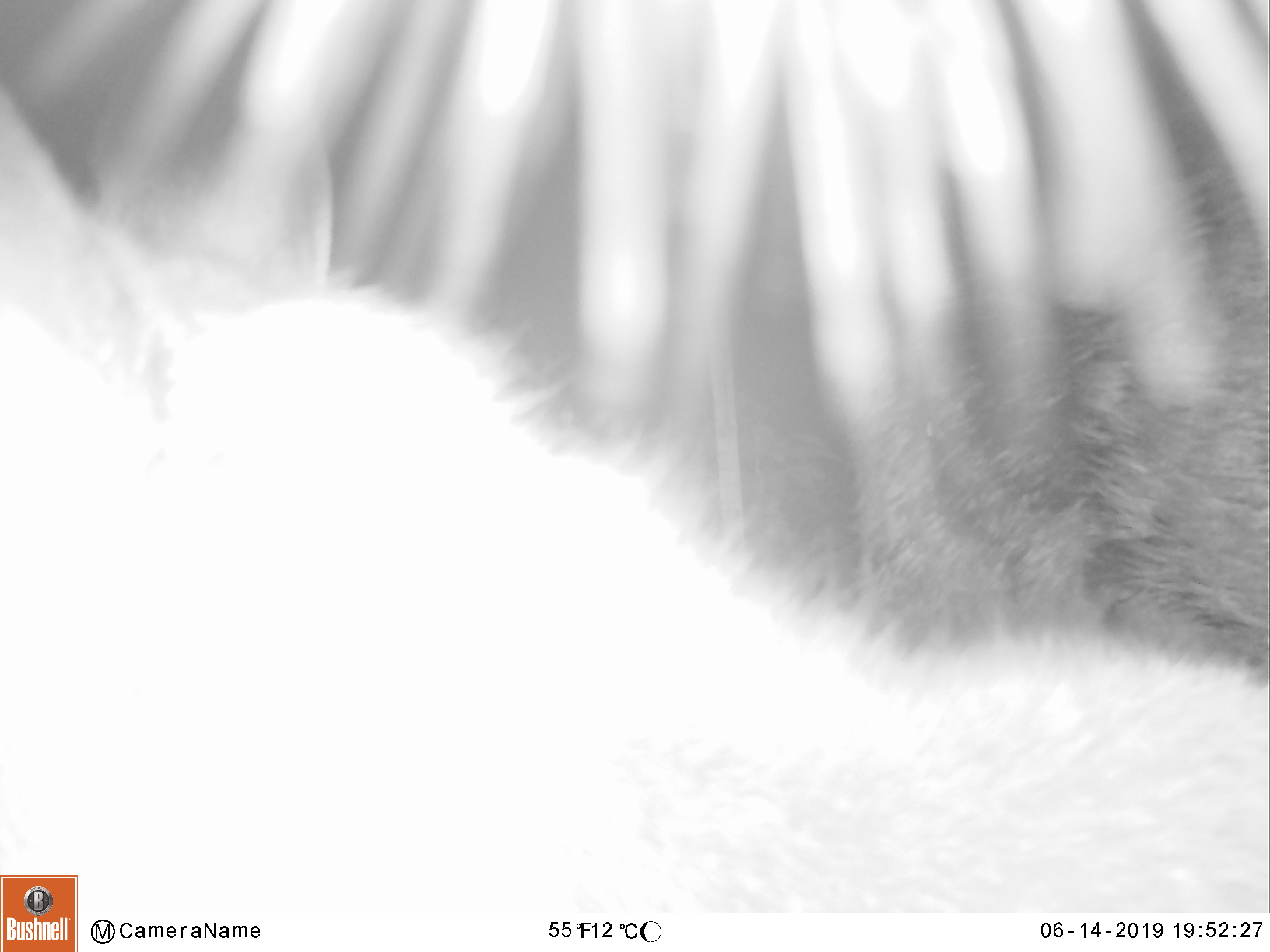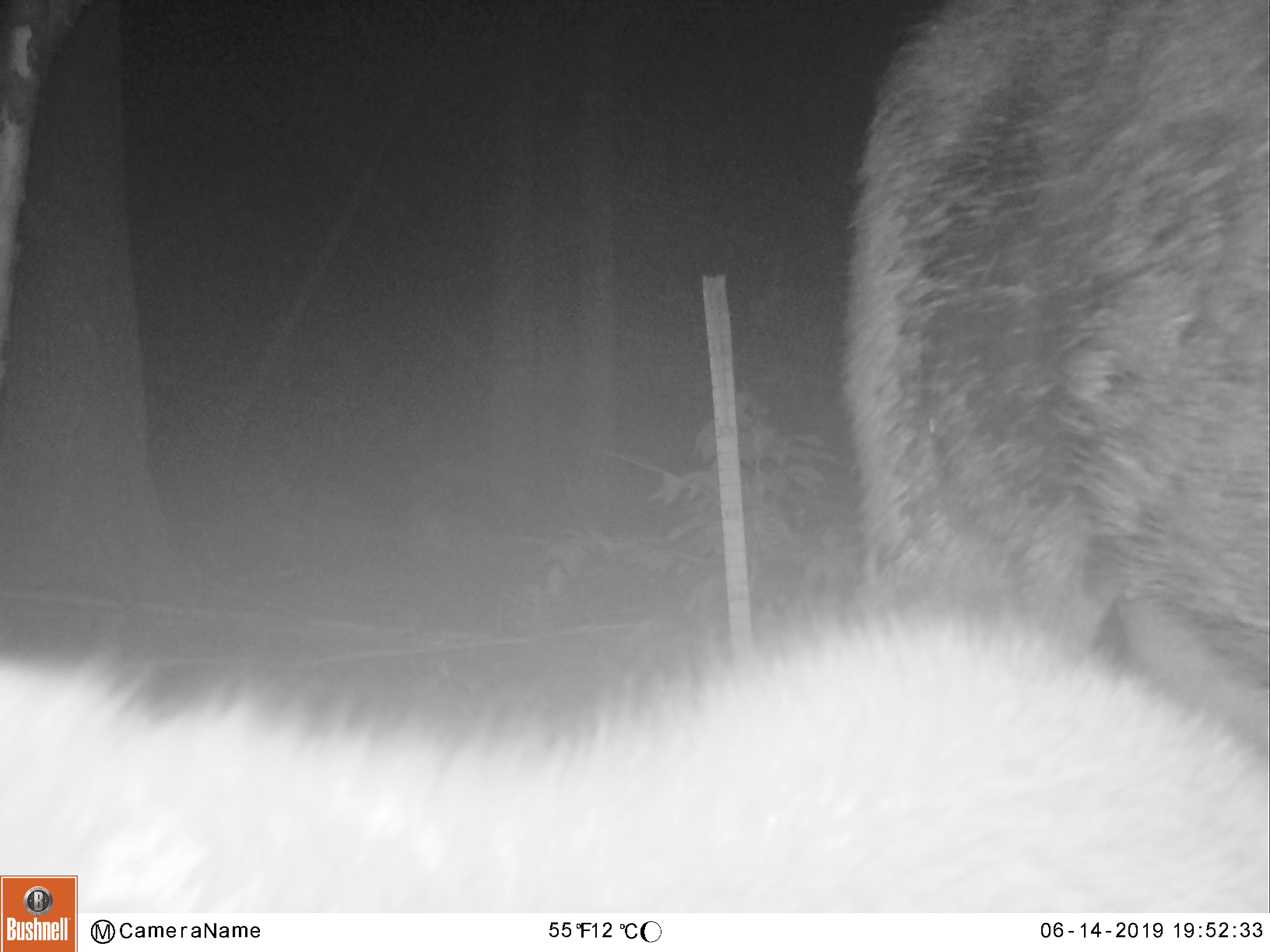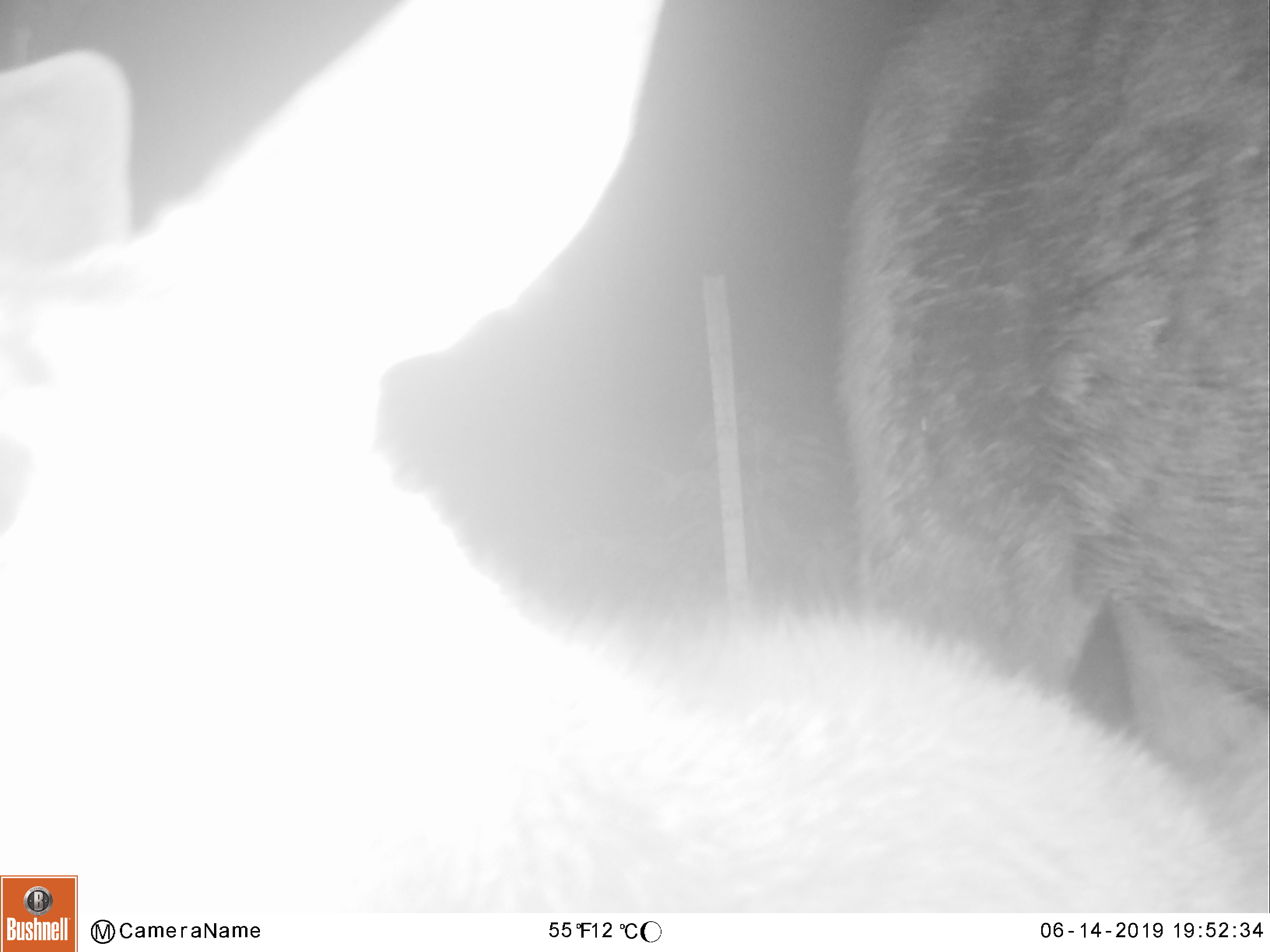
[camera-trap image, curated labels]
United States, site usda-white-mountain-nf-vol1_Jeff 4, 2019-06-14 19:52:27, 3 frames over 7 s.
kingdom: Animalia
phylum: Chordata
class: Mammalia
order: Artiodactyla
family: Cervidae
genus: Alces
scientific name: Alces alces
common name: moose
Moose (Alces alces).